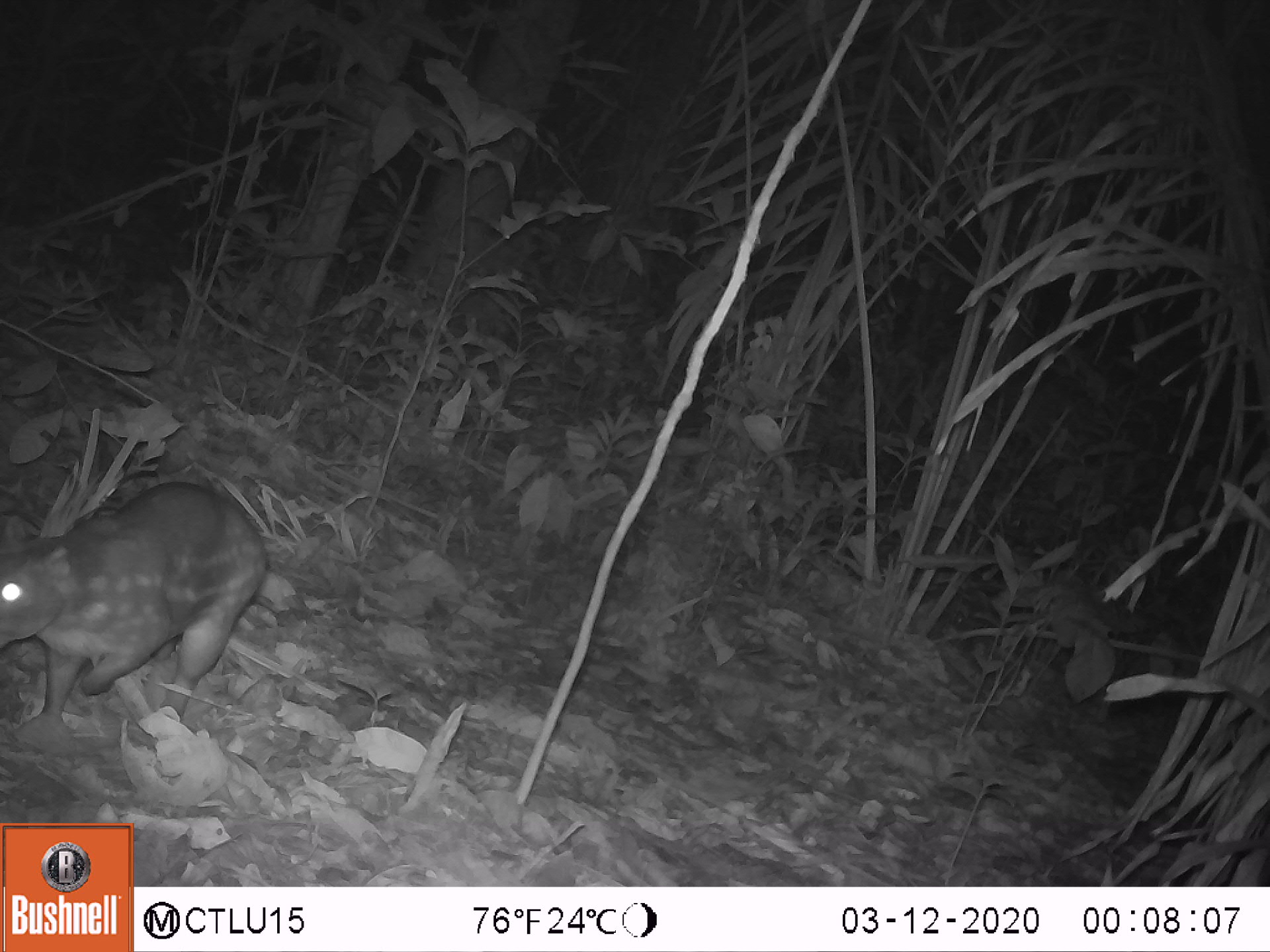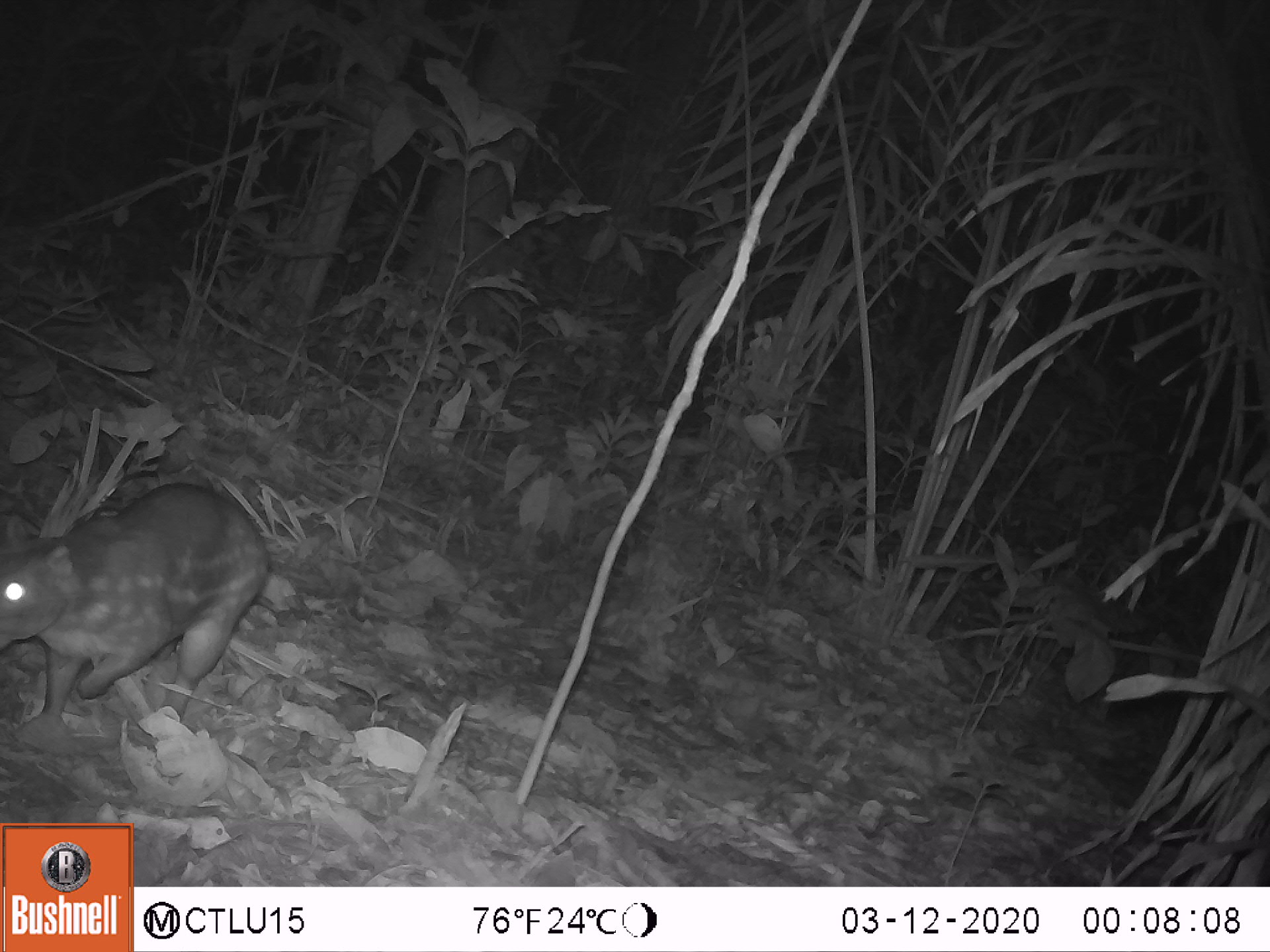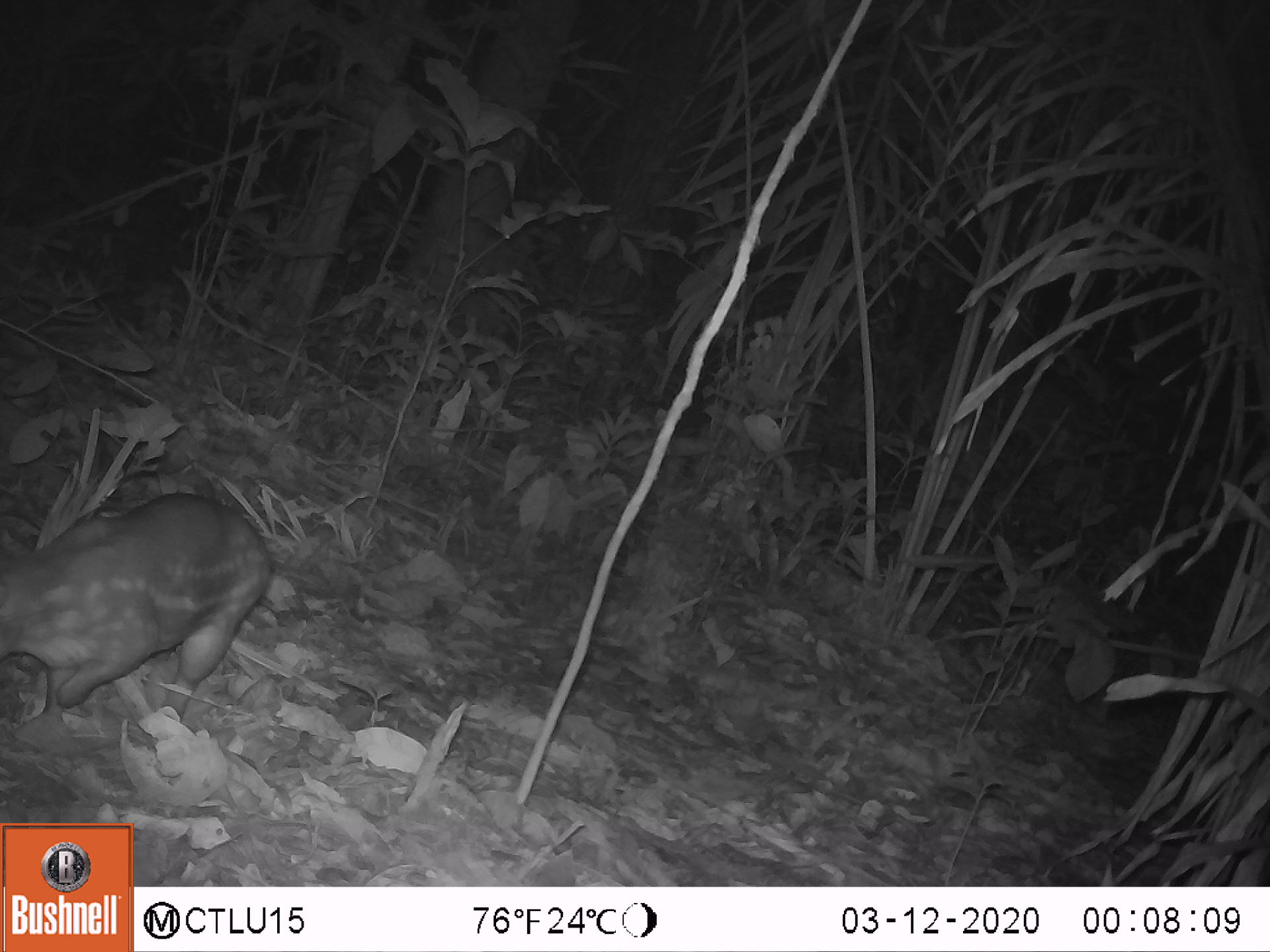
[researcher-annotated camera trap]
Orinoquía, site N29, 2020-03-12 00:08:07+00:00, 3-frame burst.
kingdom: Animalia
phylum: Chordata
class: Mammalia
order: Rodentia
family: Cuniculidae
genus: Cuniculus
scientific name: Cuniculus paca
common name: spotted paca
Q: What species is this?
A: Spotted paca (Cuniculus paca).